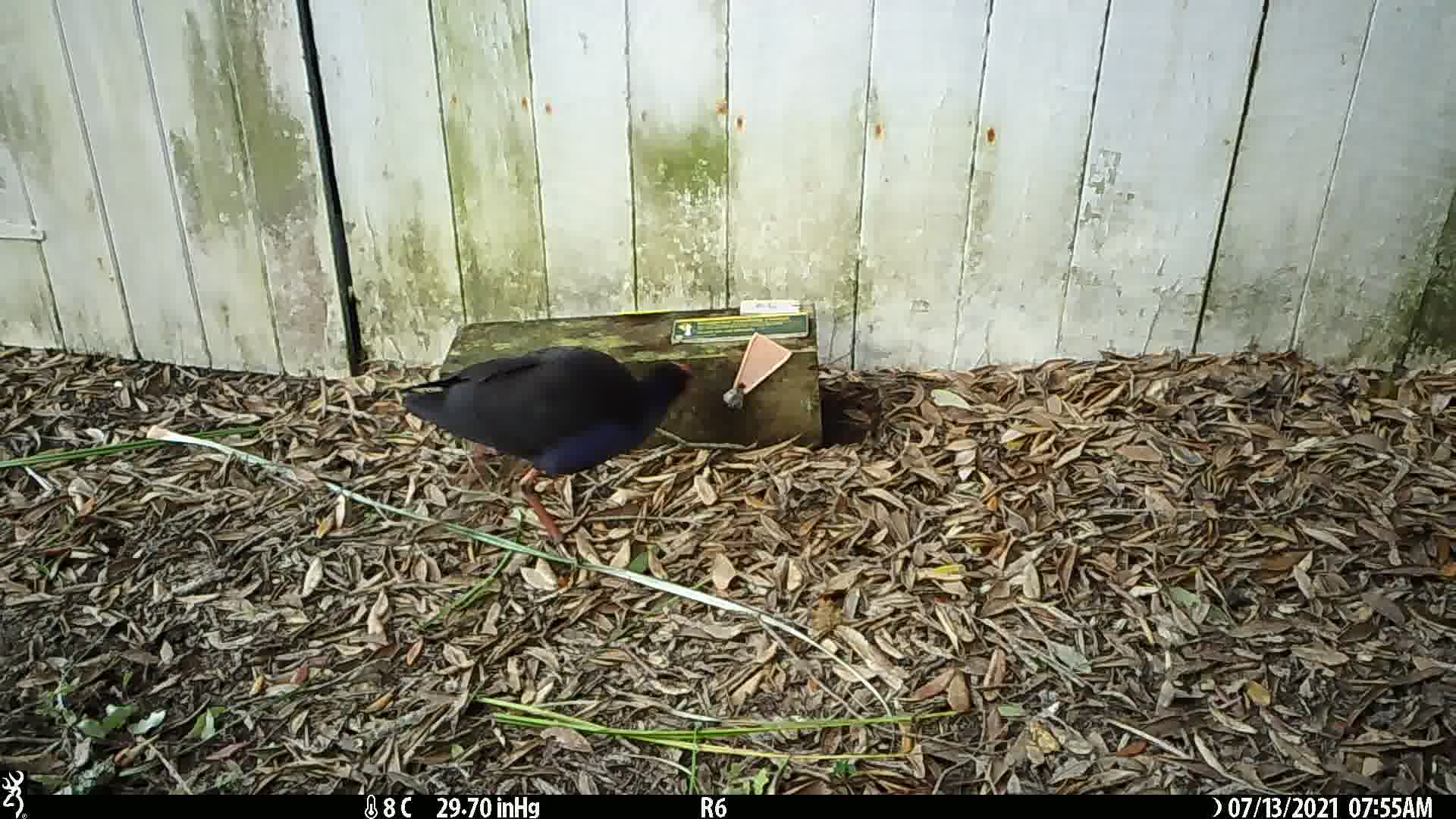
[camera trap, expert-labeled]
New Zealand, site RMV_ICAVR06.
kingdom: Animalia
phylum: Chordata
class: Aves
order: Gruiformes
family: Rallidae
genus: Porphyrio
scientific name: Porphyrio melanotus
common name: australasian swamphen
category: pukeko